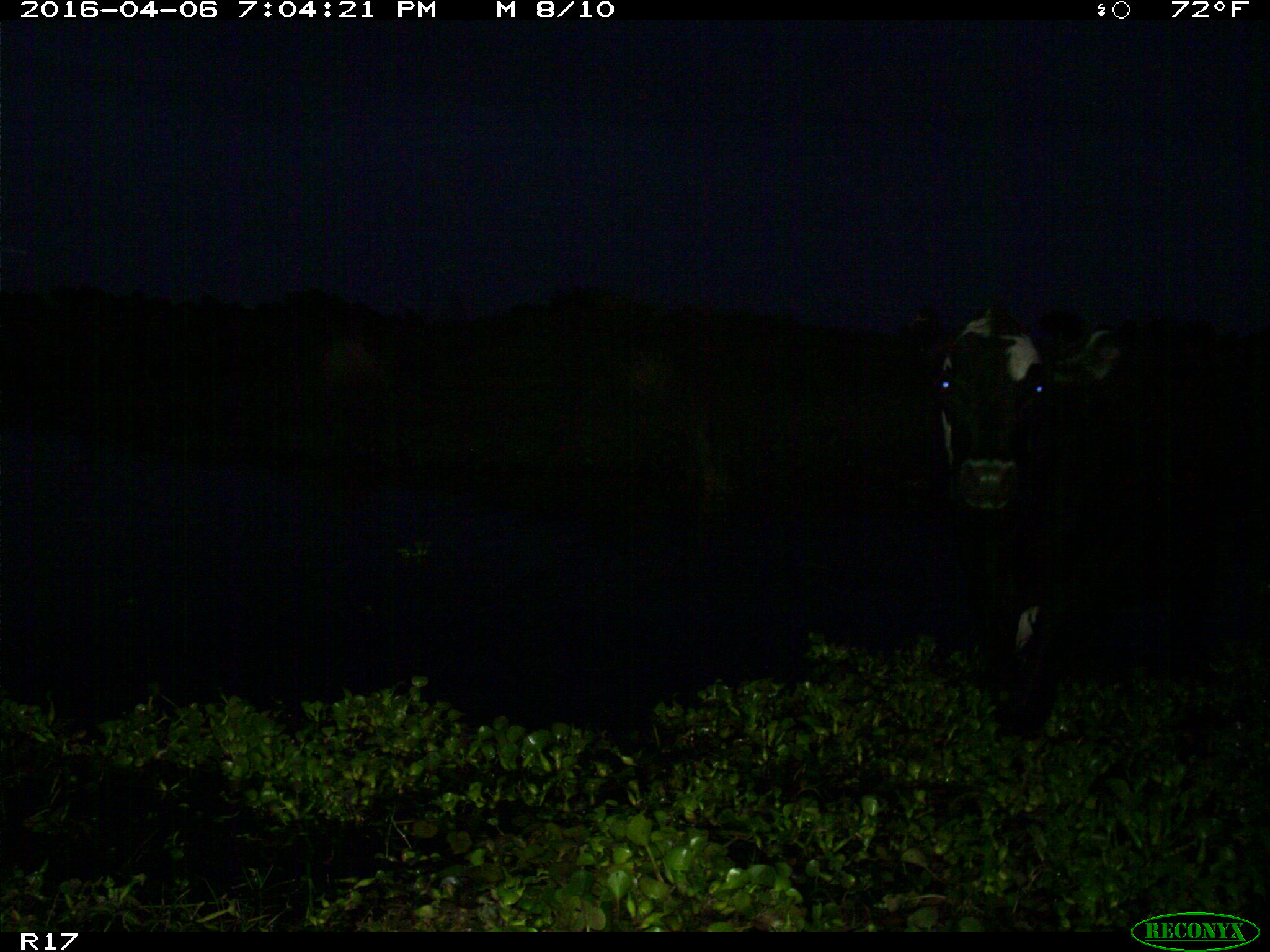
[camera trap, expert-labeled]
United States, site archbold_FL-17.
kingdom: Animalia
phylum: Chordata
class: Mammalia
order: Artiodactyla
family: Bovidae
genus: Bos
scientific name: Bos taurus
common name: domestic cow